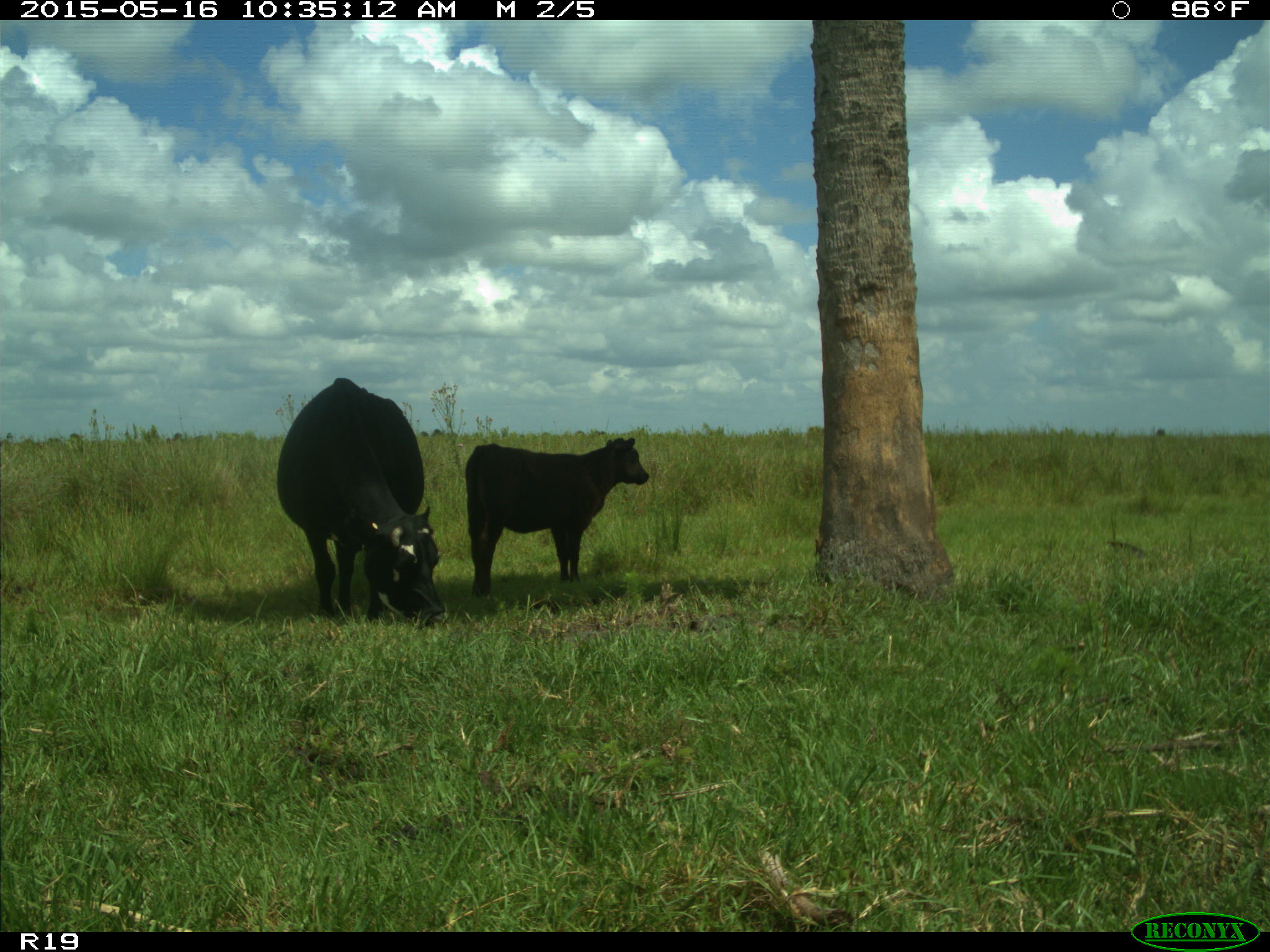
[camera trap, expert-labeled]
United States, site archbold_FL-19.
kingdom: Animalia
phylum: Chordata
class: Mammalia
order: Artiodactyla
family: Bovidae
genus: Bos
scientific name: Bos taurus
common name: domestic cow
Bos taurus (domestic cow).